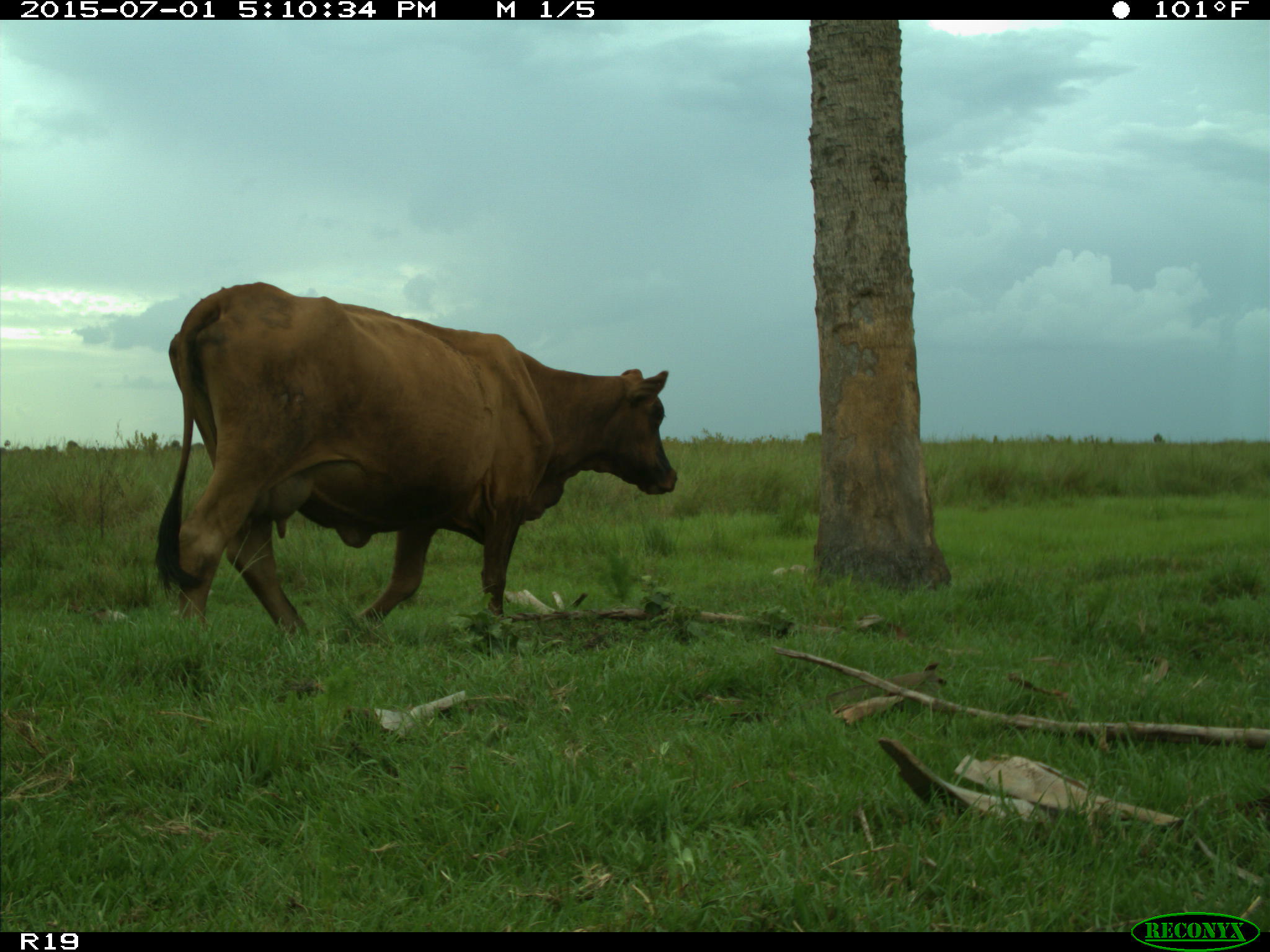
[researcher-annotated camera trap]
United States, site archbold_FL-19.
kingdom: Animalia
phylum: Chordata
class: Mammalia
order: Artiodactyla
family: Bovidae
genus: Bos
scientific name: Bos taurus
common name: domestic cow